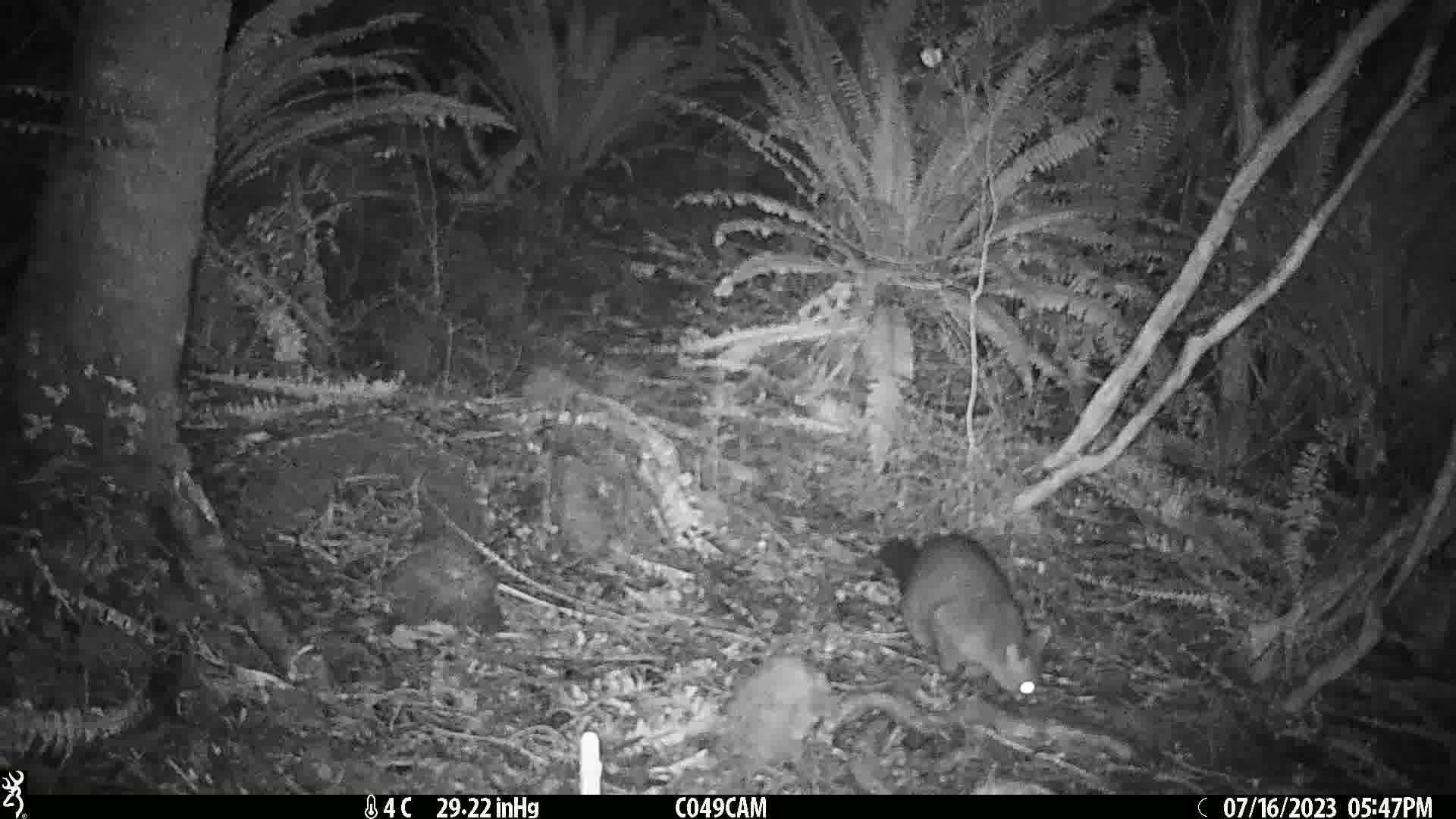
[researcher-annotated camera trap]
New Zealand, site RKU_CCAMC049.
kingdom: Animalia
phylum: Chordata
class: Mammalia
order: Diprotodontia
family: Phalangeridae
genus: Trichosurus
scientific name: Trichosurus vulpecula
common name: common brushtail possum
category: possum